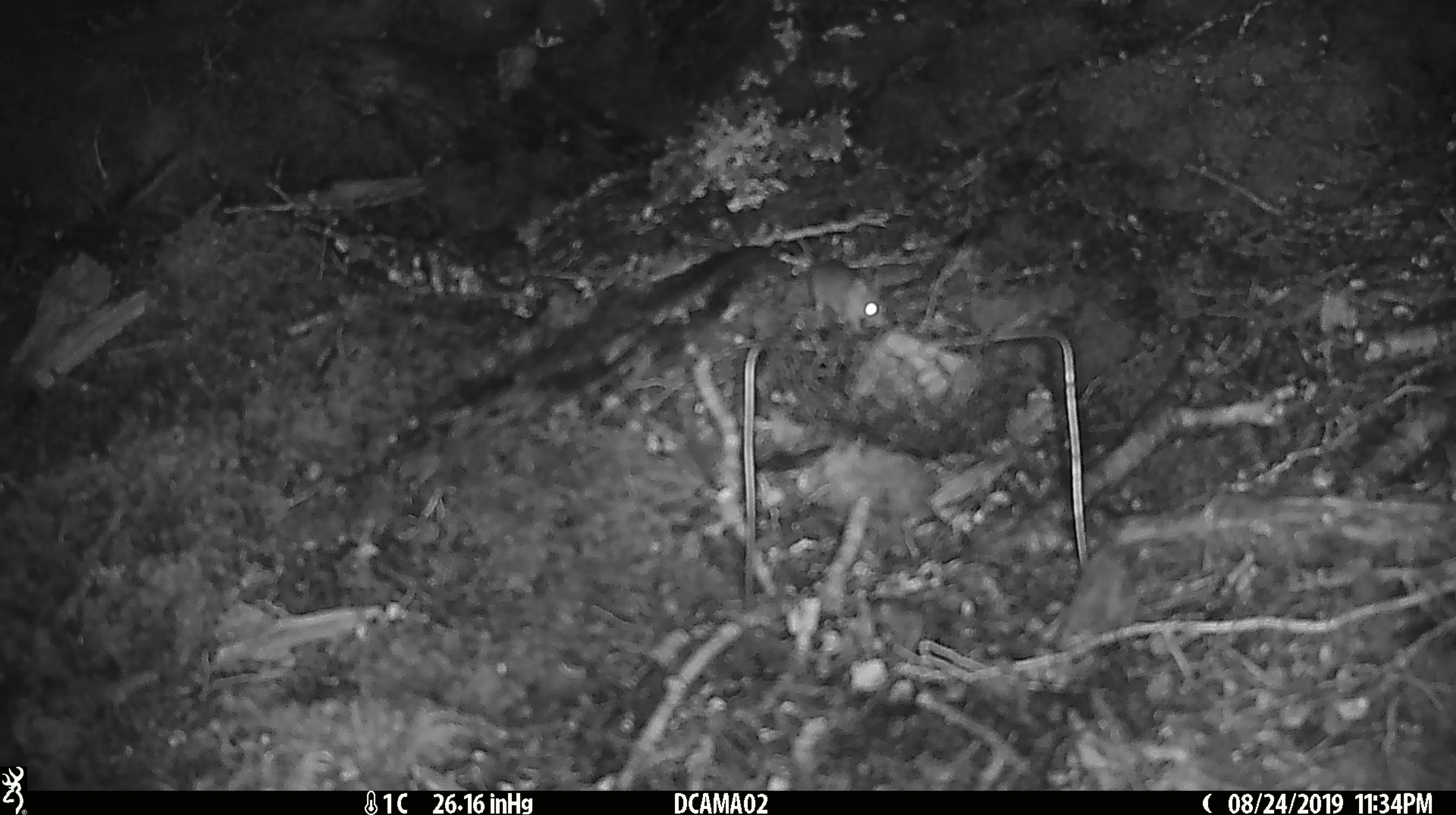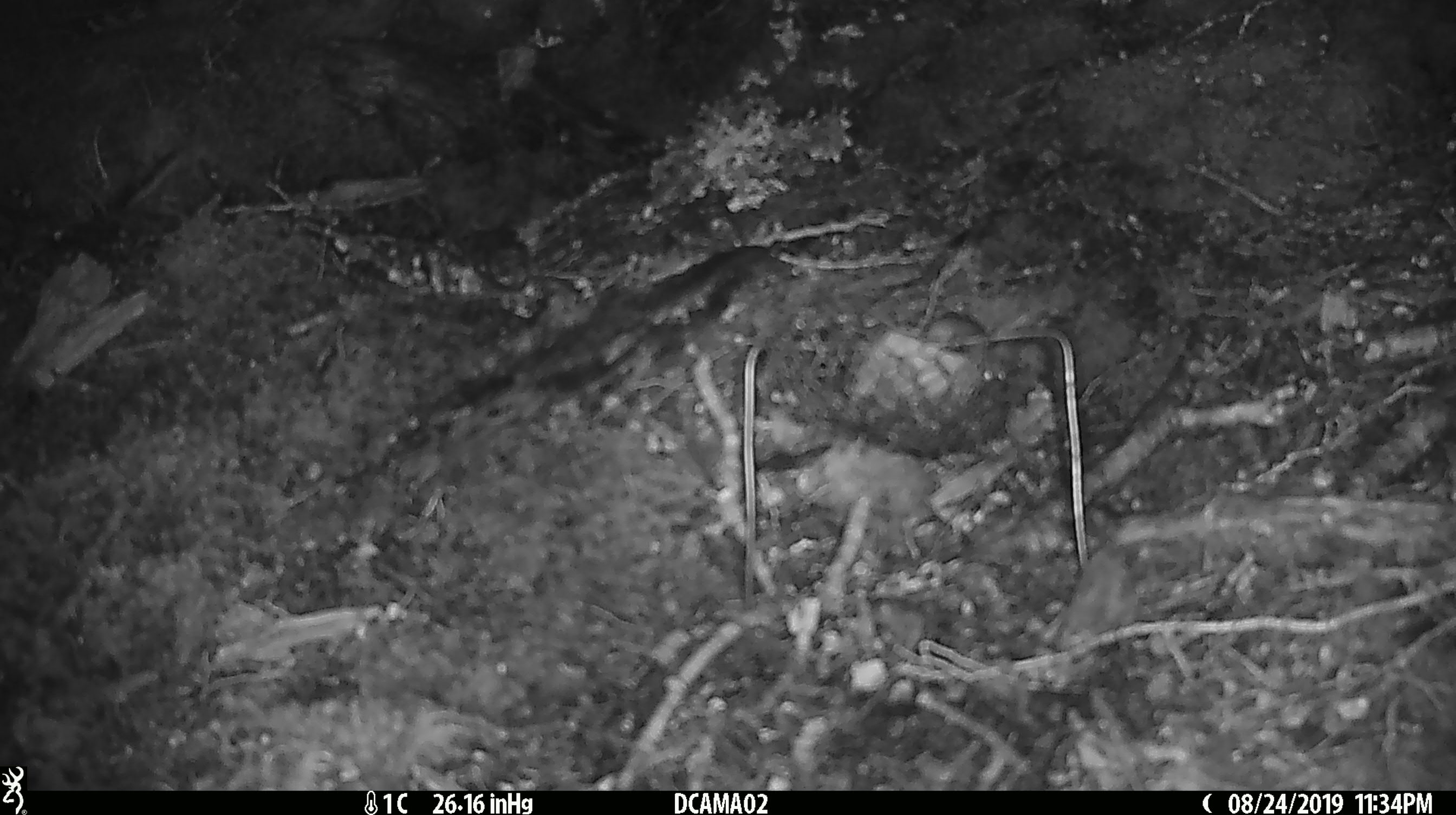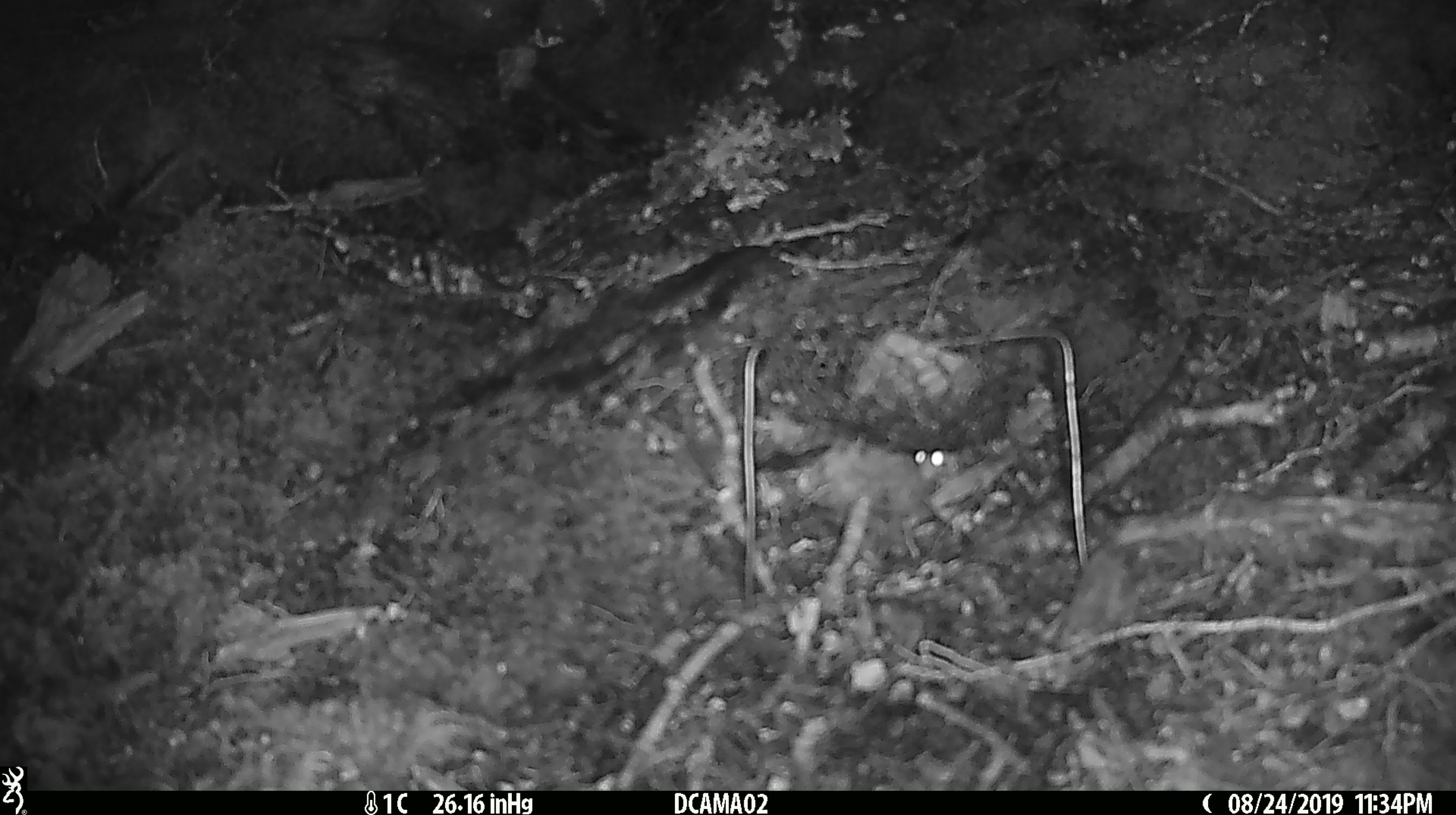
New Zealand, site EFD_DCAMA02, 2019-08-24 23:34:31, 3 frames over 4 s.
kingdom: Animalia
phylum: Chordata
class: Mammalia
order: Rodentia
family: Muridae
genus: Mus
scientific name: Mus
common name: mouse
Mouse (Mus).